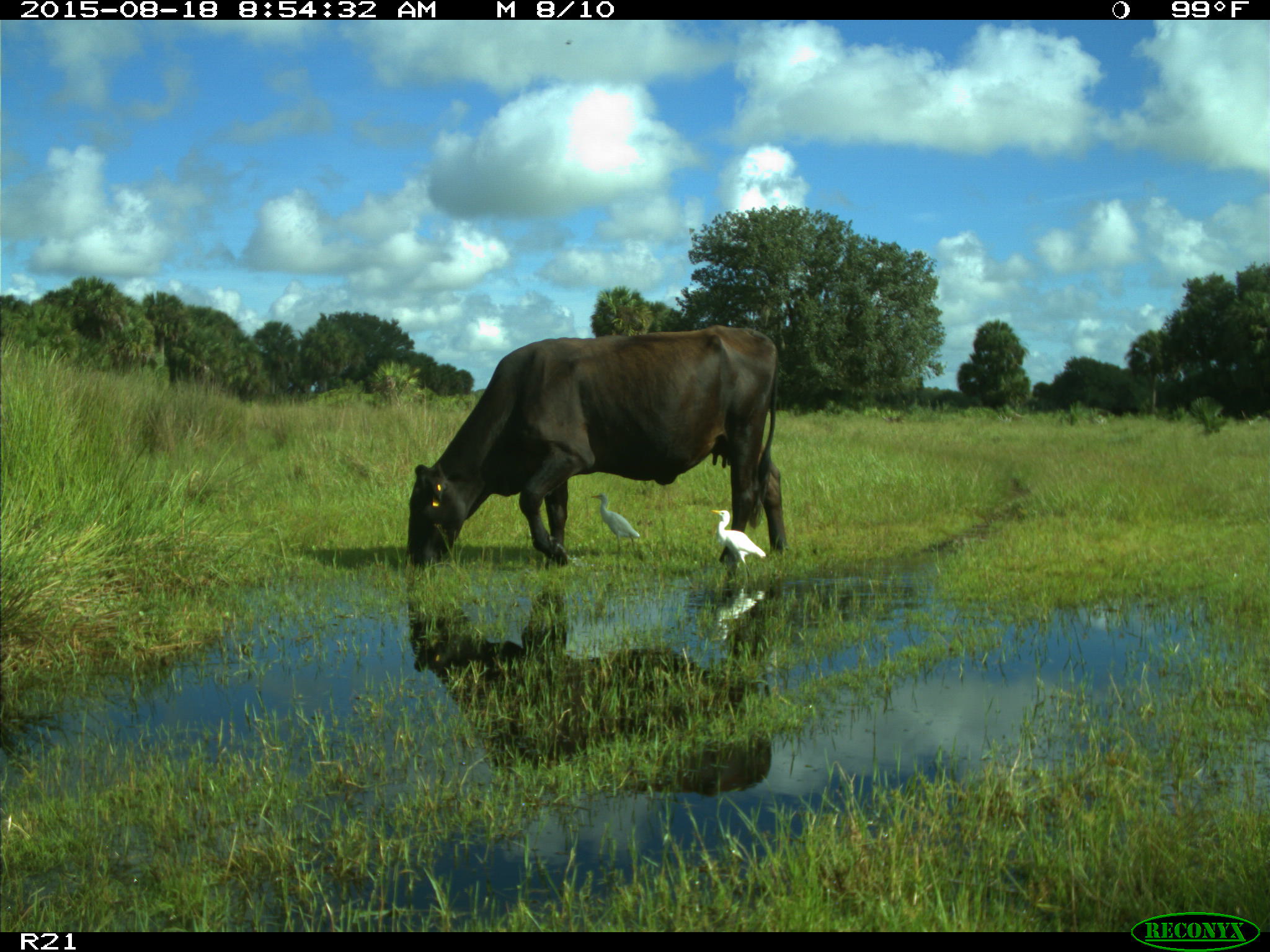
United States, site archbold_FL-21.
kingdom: Animalia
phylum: Chordata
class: Mammalia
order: Artiodactyla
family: Bovidae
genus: Bos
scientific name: Bos taurus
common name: domestic cow